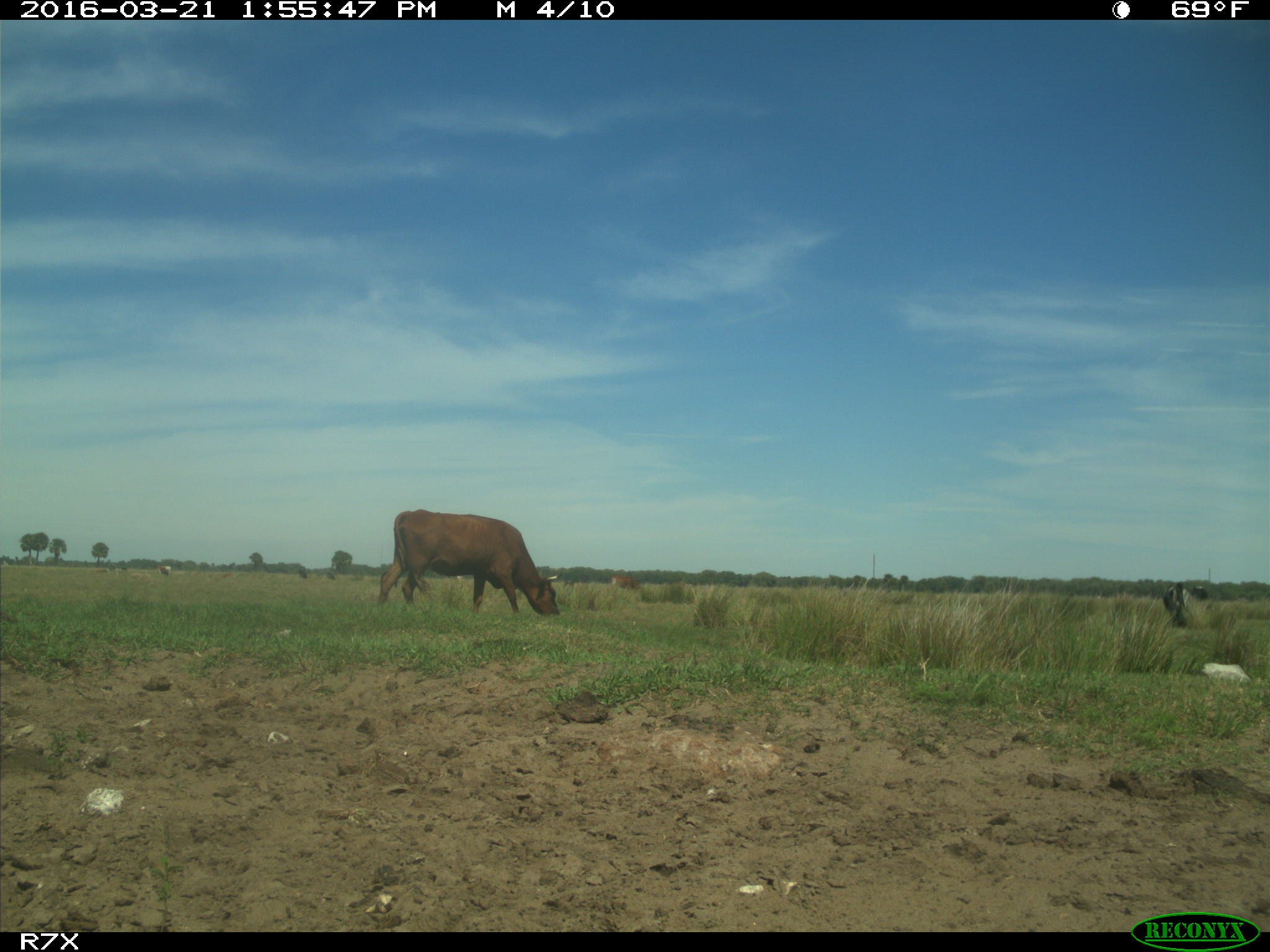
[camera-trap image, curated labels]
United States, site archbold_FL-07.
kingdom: Animalia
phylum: Chordata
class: Mammalia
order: Artiodactyla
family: Bovidae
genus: Bos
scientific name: Bos taurus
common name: domestic cow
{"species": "Bos taurus (domestic cow)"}